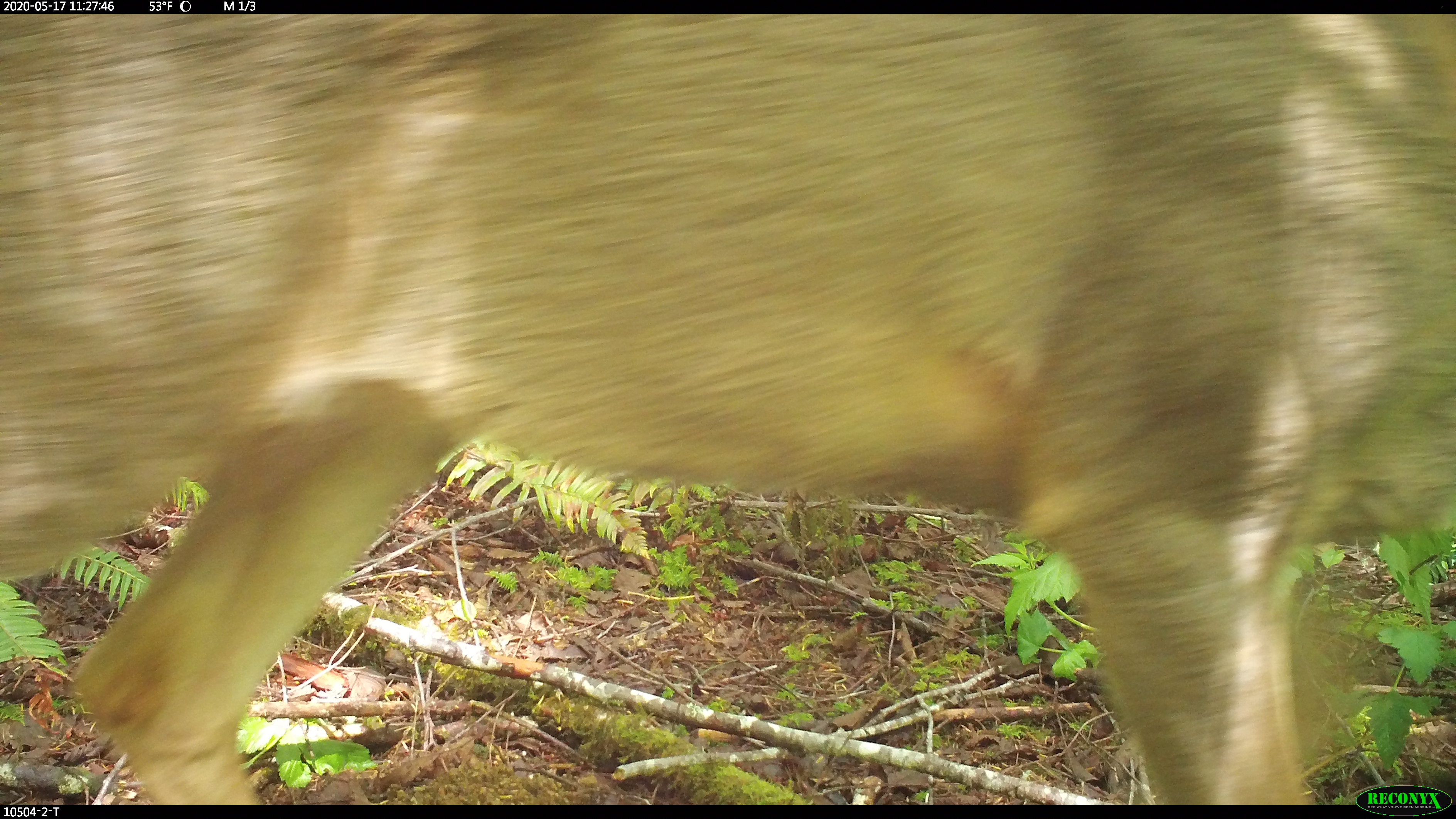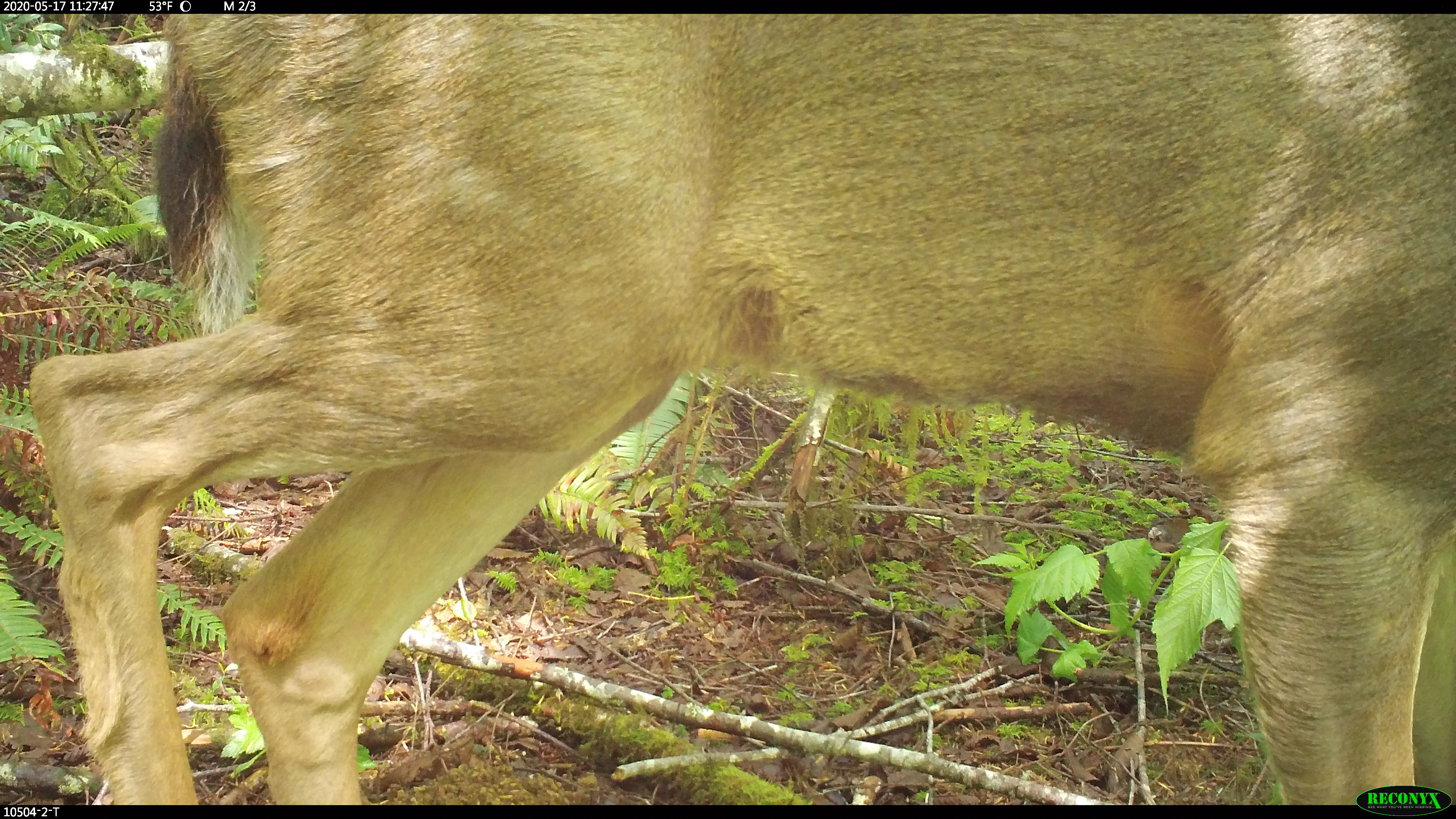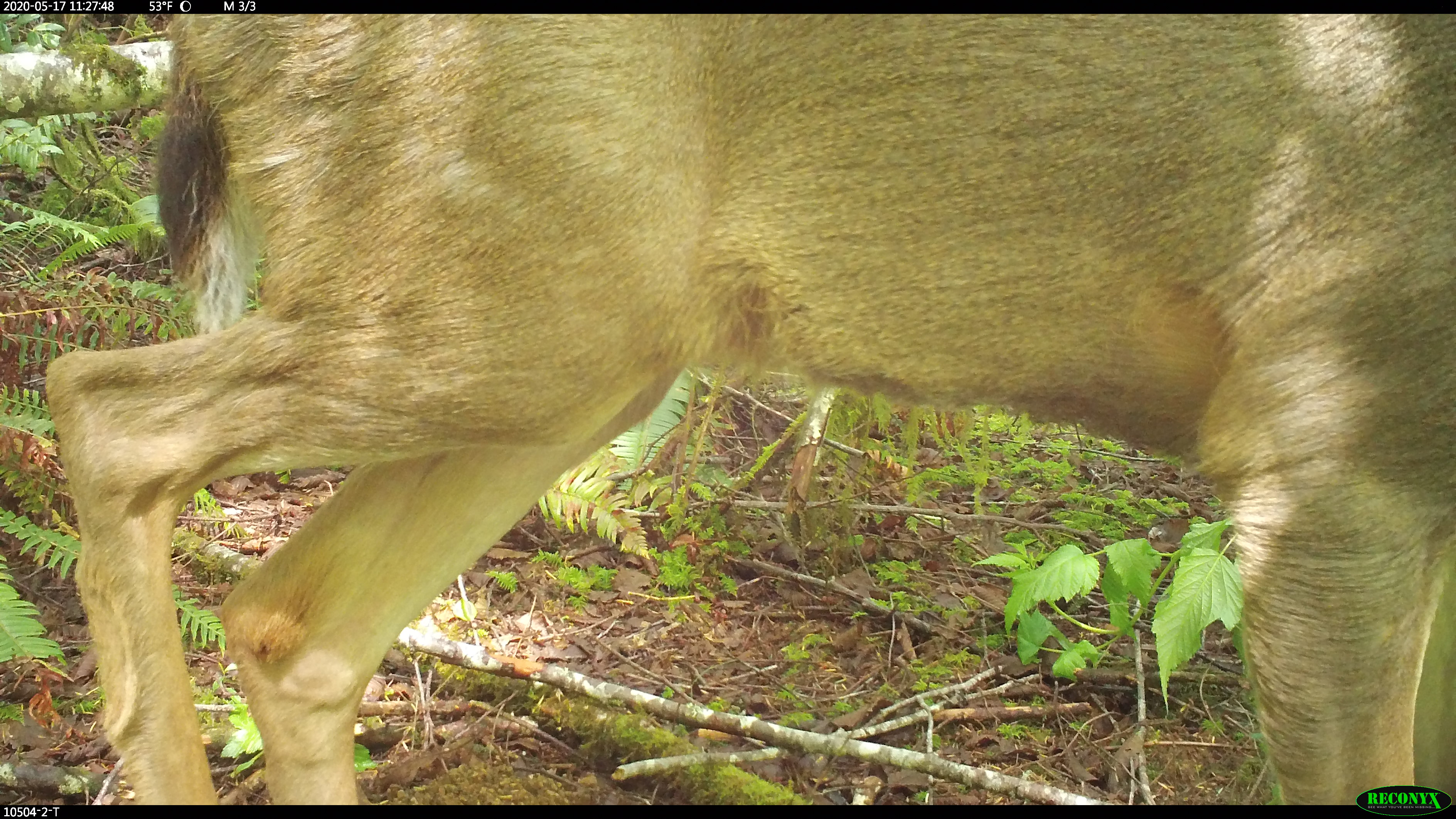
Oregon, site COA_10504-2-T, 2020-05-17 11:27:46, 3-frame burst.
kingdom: Animalia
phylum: Chordata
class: Mammalia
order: Artiodactyla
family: Cervidae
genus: Odocoileus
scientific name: Odocoileus hemionus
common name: black-tailed deer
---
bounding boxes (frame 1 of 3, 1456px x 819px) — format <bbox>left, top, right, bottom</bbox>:
black-tailed deer: <bbox>0, 12, 1447, 776</bbox>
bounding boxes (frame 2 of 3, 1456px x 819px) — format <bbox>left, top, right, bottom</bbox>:
black-tailed deer: <bbox>21, 14, 1453, 778</bbox>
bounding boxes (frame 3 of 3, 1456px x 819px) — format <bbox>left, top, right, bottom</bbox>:
black-tailed deer: <bbox>33, 16, 1455, 780</bbox>